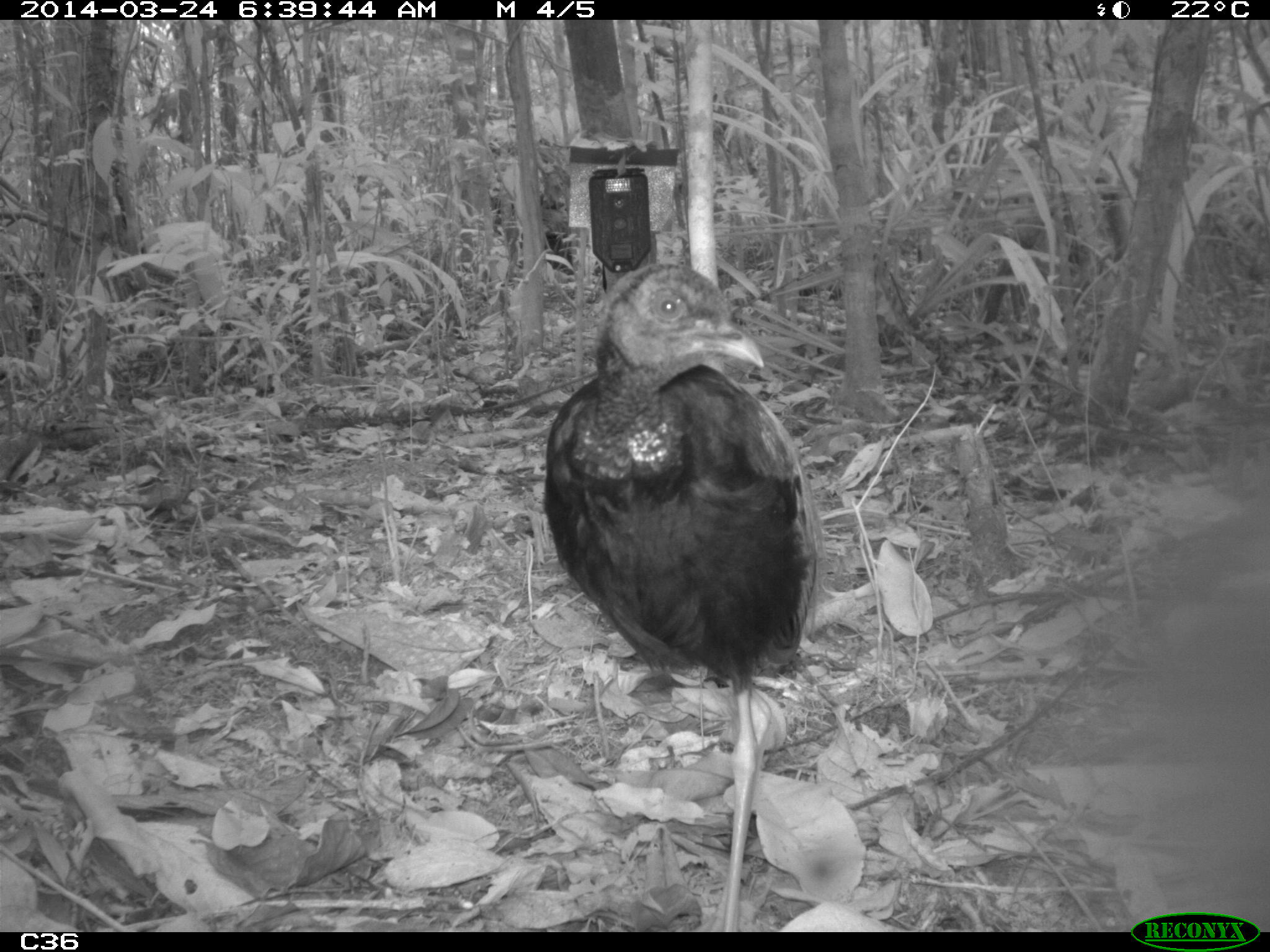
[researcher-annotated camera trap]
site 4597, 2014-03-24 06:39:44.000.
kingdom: Animalia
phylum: Chordata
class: Aves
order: Gruiformes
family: Psophiidae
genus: Psophia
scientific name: Psophia crepitans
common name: gray-winged trumpeter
Psophia crepitans (gray-winged trumpeter), count 9, age adult.